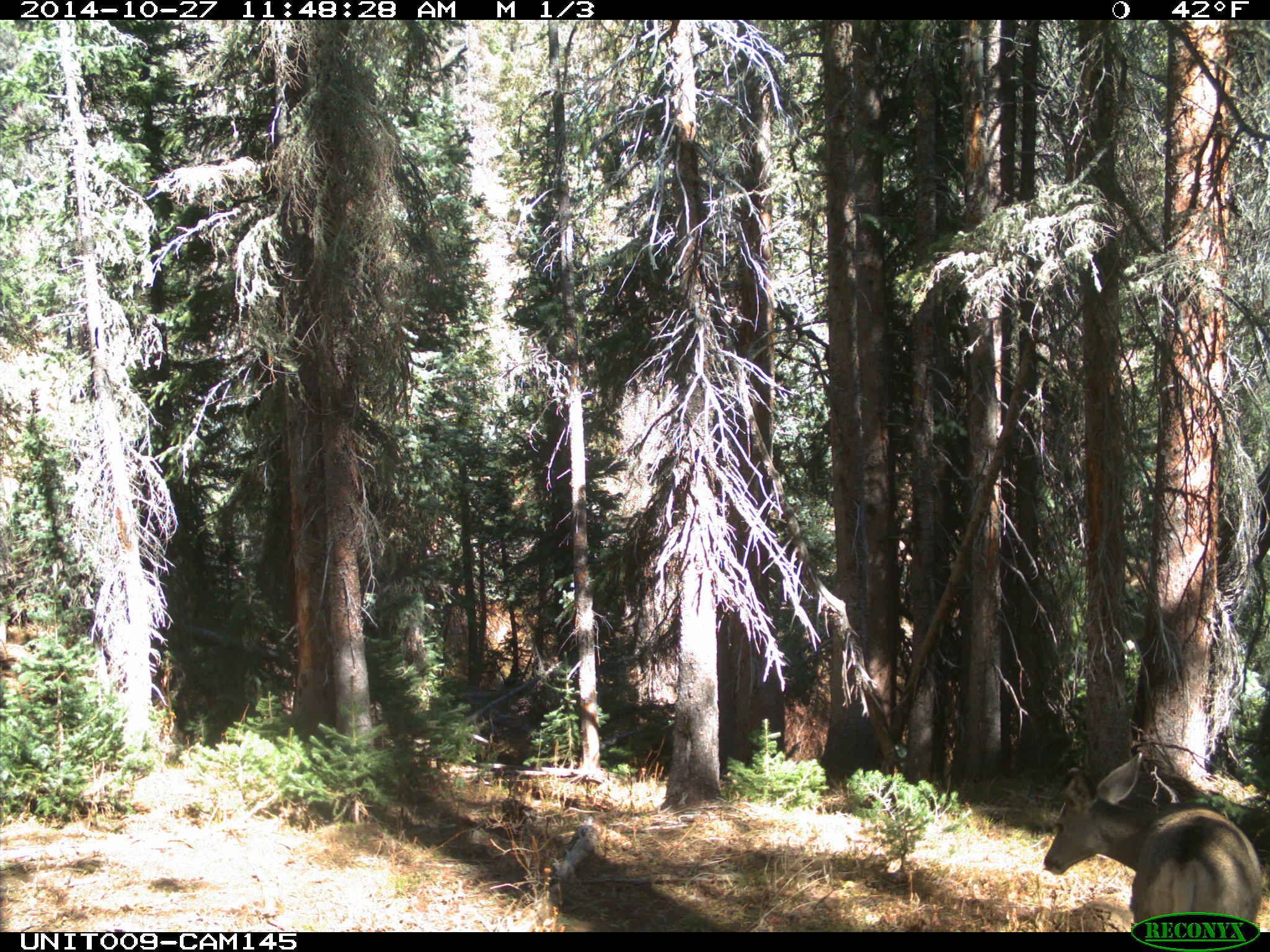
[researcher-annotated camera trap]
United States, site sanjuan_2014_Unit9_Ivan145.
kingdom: Animalia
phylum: Chordata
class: Mammalia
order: Artiodactyla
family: Cervidae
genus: Odocoileus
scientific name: Odocoileus hemionus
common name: mule deer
Odocoileus hemionus (mule deer).